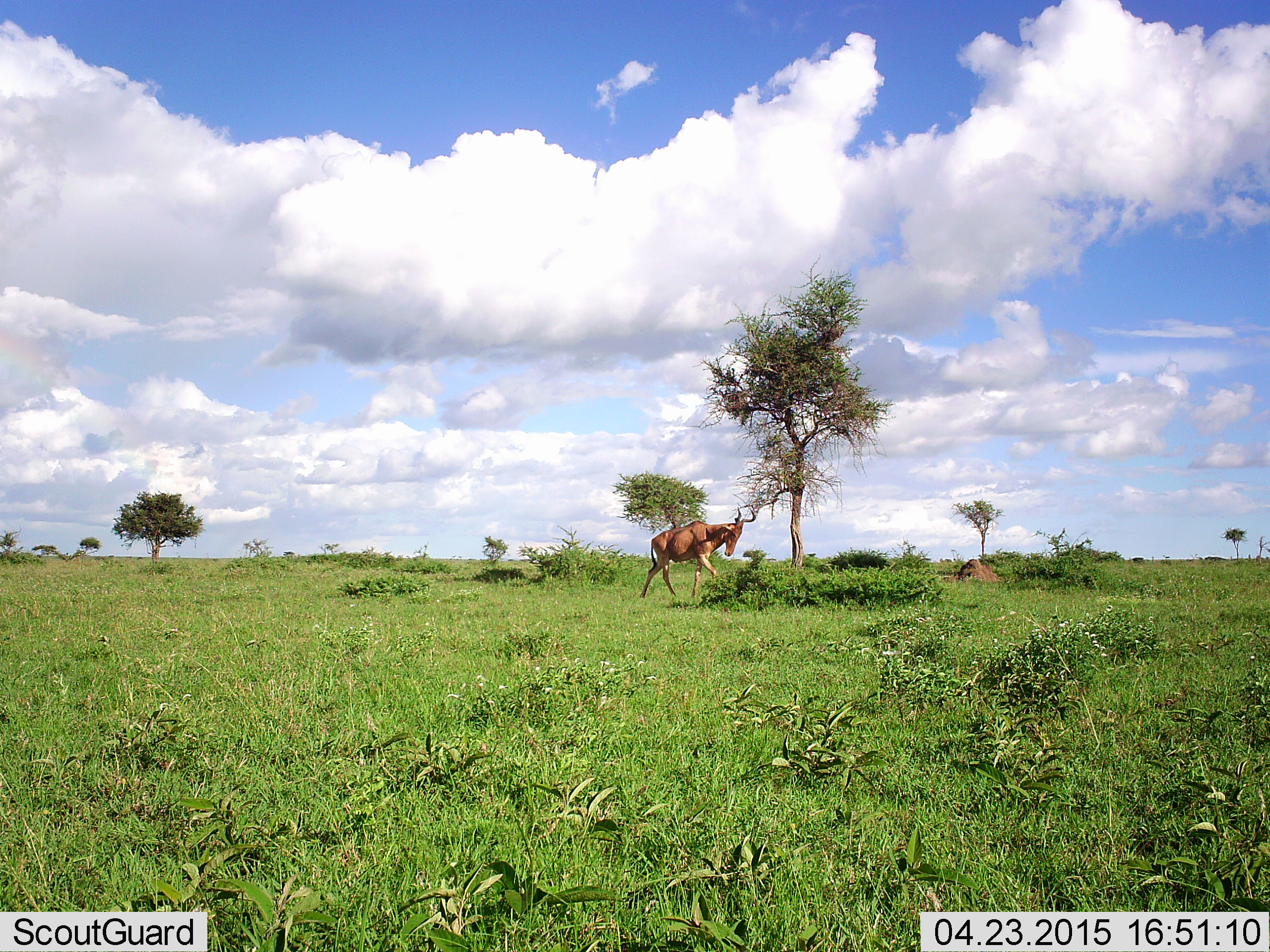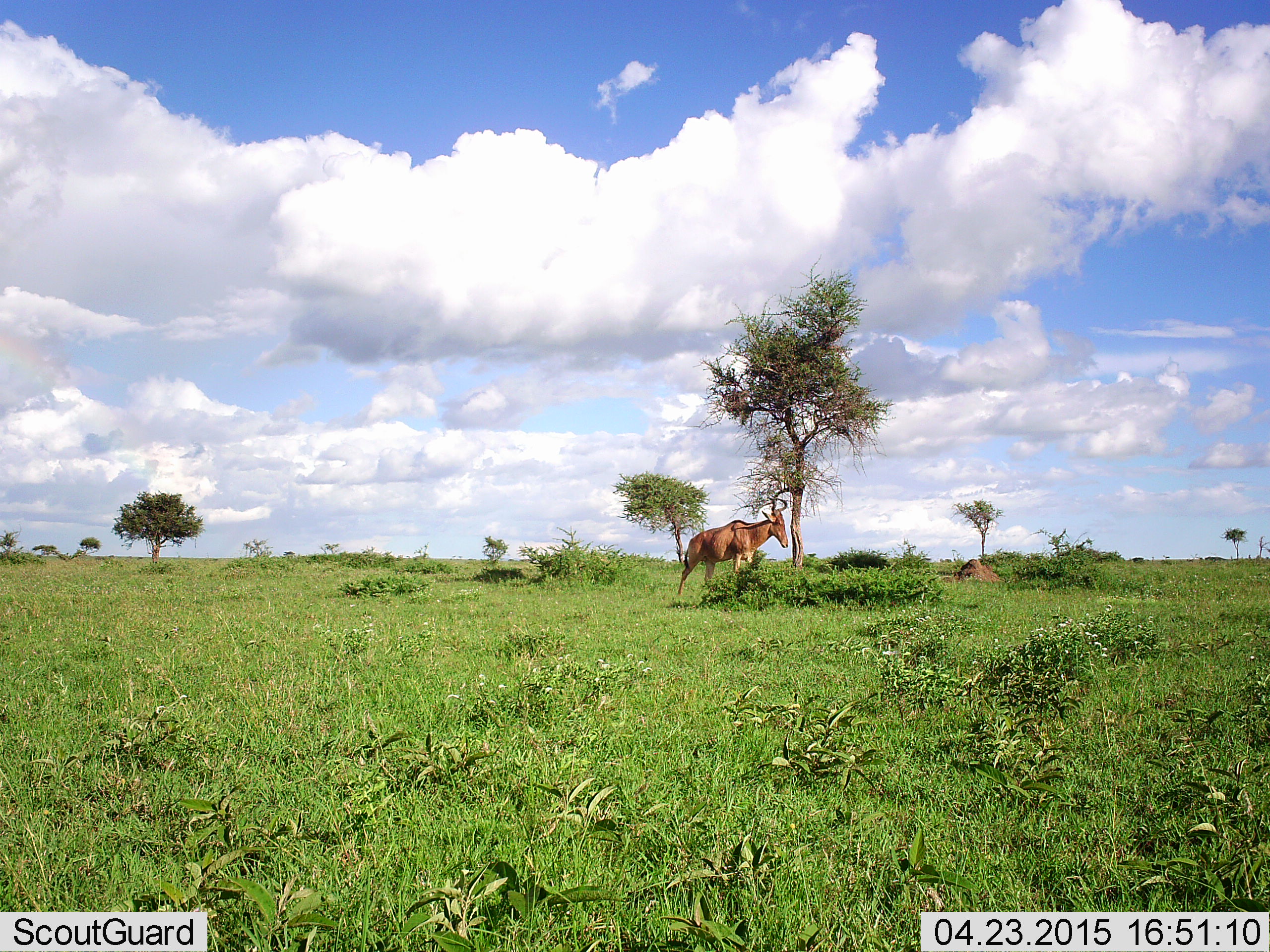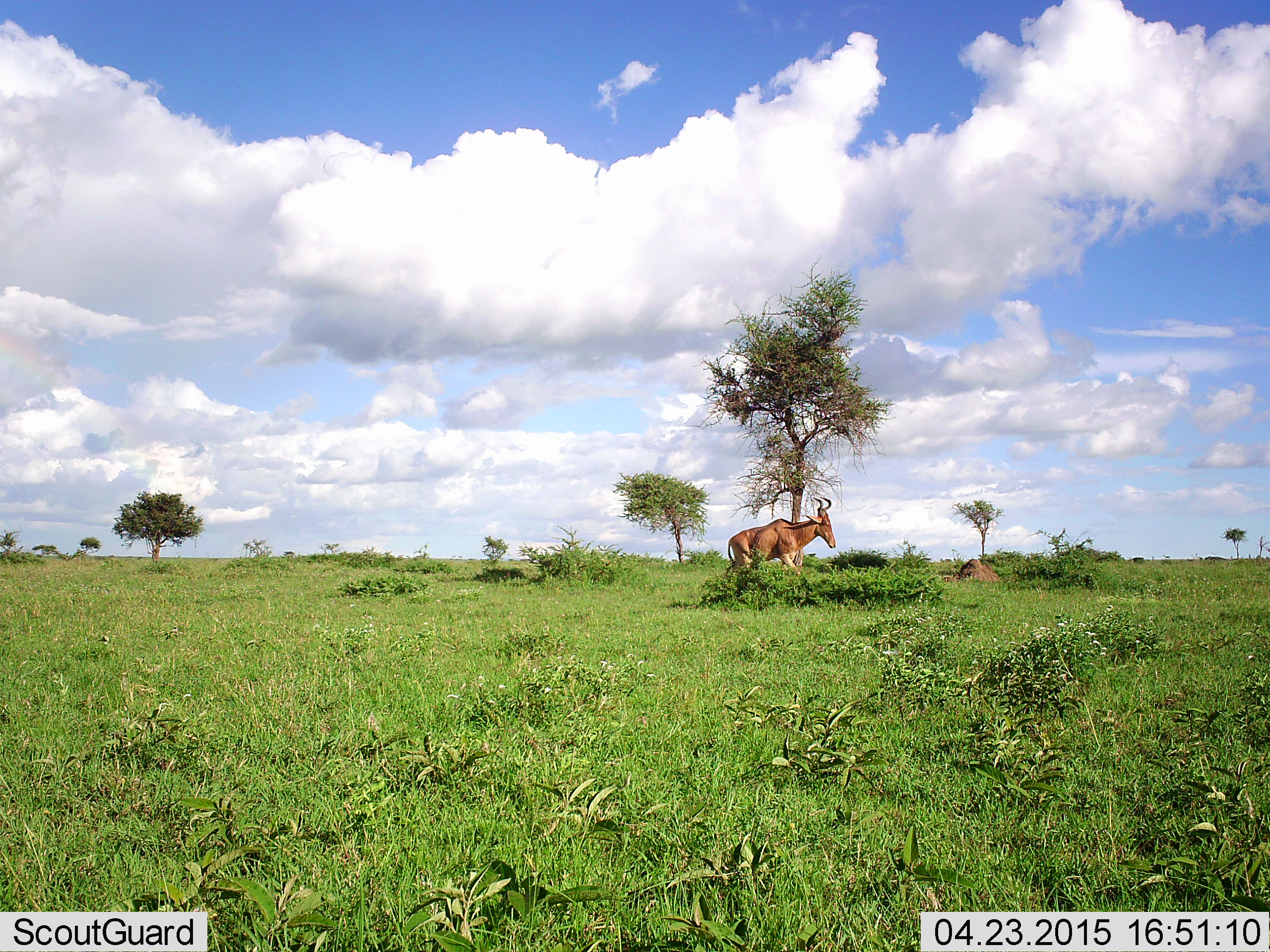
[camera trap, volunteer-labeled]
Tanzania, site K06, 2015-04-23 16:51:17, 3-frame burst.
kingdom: Animalia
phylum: Chordata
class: Mammalia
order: Artiodactyla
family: Bovidae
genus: Alcelaphus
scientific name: Alcelaphus buselaphus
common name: hartebeest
Hartebeest (Alcelaphus buselaphus), count 1. Behavior (volunteer vote fractions): standing 20%, resting 0%, moving 80%, interacting 0%. Young present (vote fraction): 0%. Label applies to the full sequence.